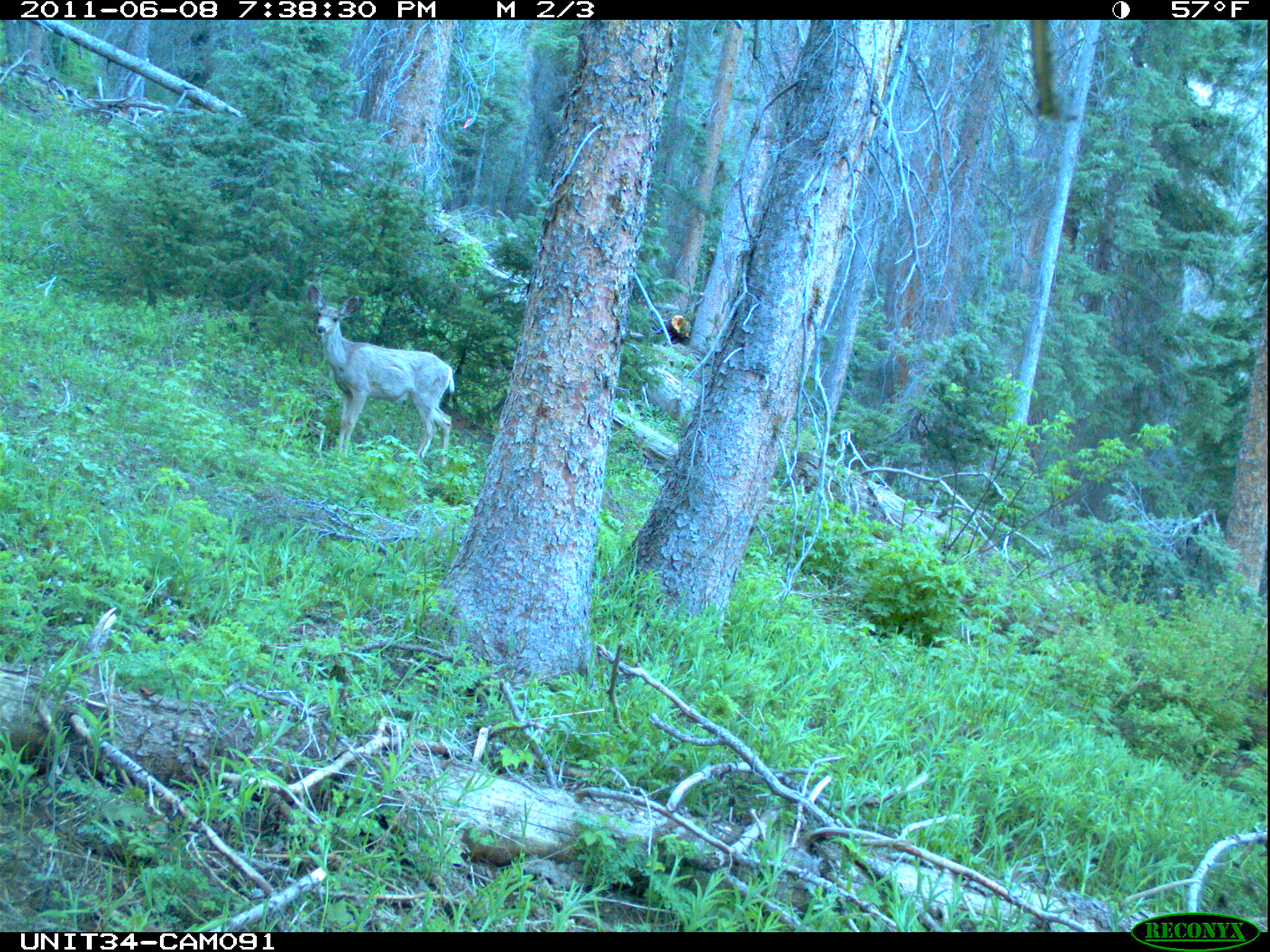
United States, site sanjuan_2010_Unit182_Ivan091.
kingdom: Animalia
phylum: Chordata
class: Mammalia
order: Artiodactyla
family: Cervidae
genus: Odocoileus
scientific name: Odocoileus hemionus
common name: mule deer